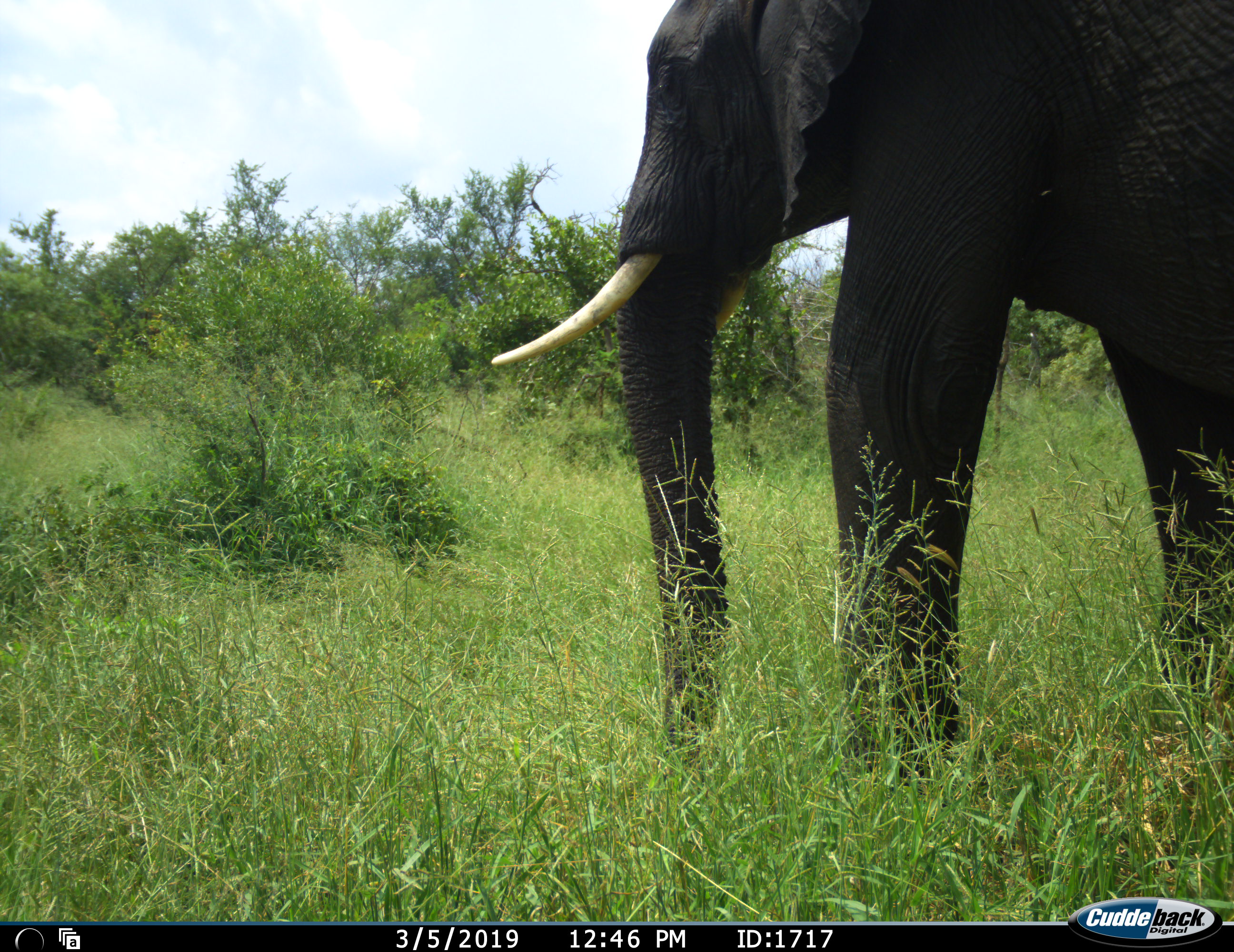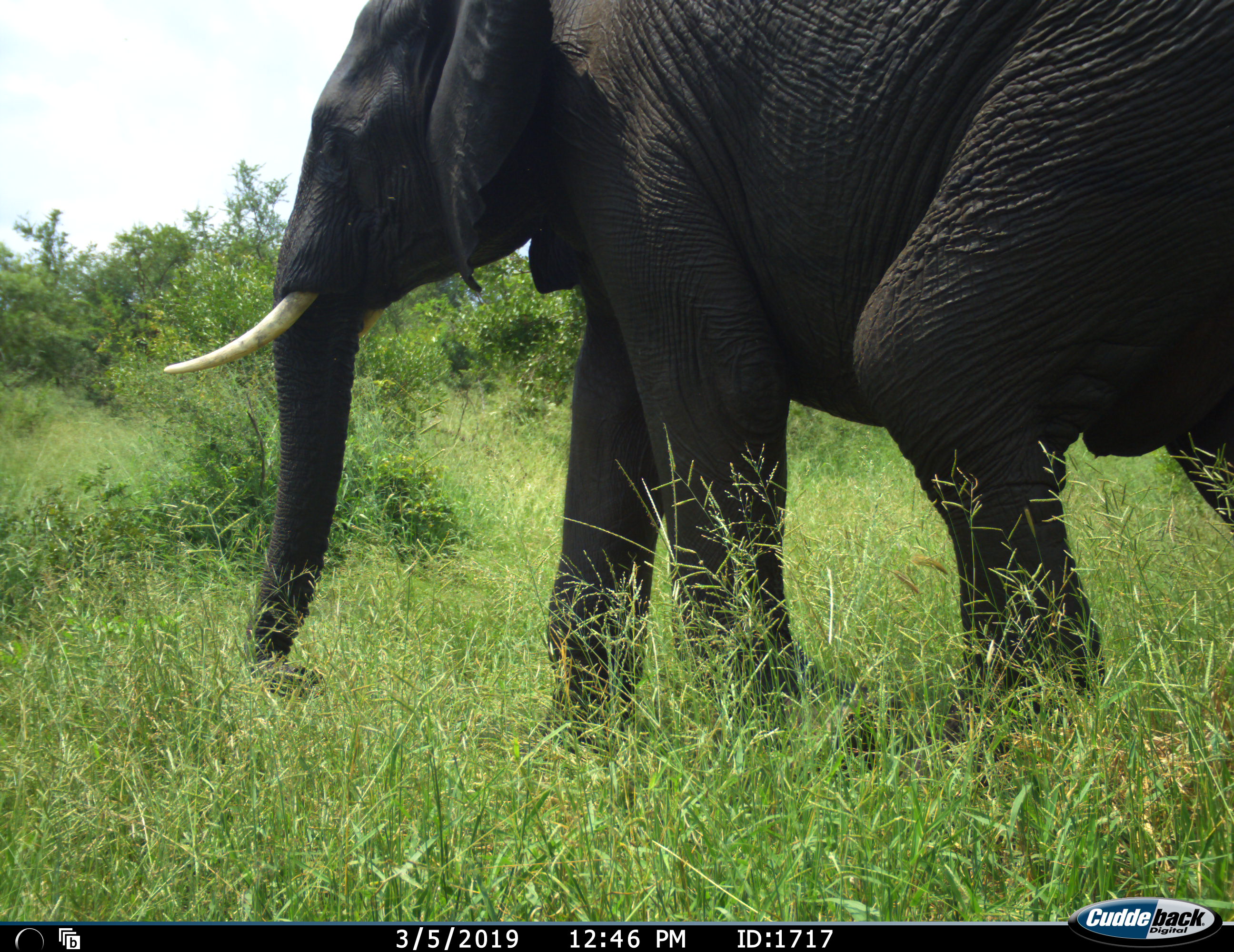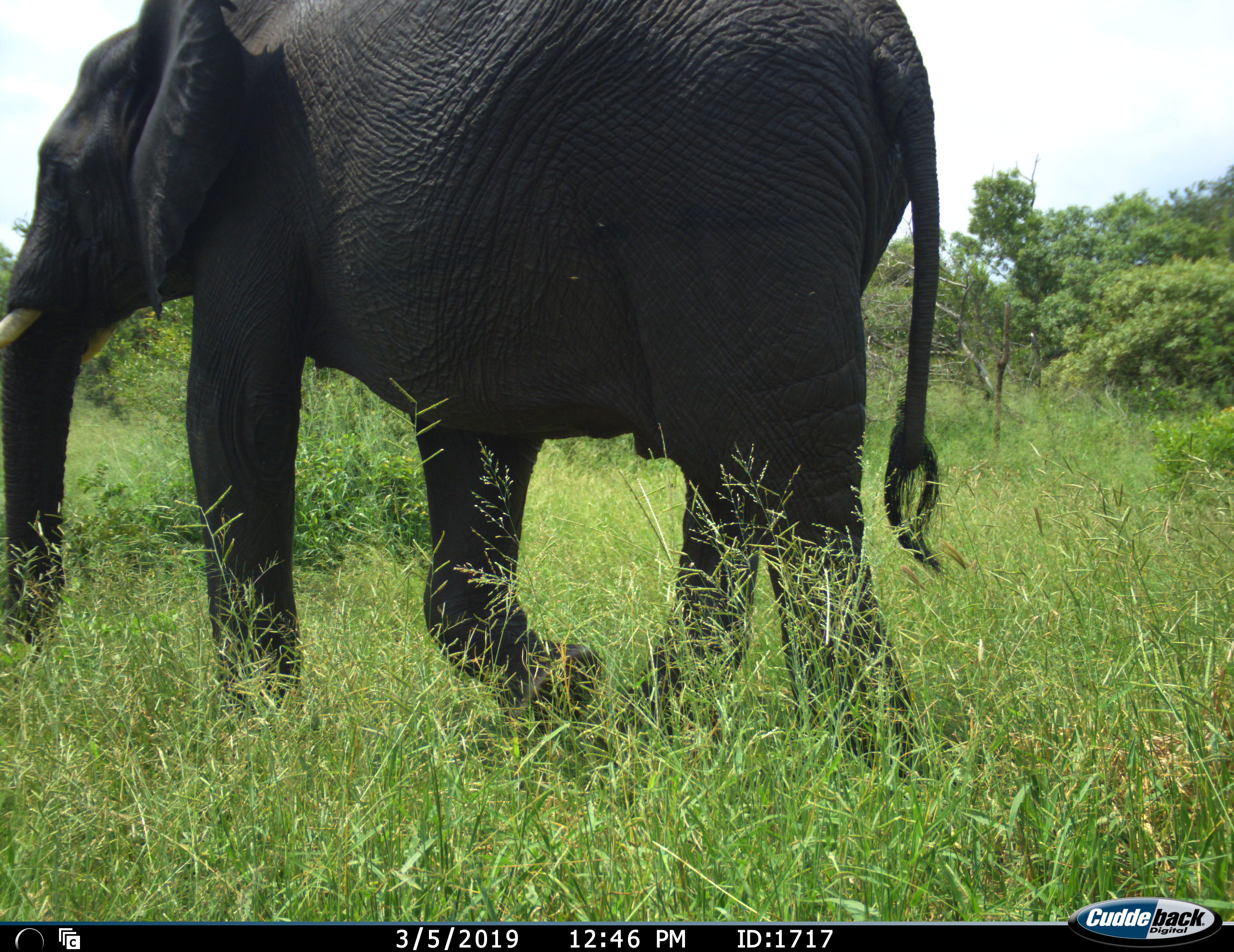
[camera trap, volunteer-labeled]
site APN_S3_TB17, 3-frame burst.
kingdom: Animalia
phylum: Chordata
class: Mammalia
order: Proboscidea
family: Elephantidae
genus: Loxodonta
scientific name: Loxodonta africana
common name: african bush elephant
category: elephant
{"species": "elephant (african bush elephant) (Loxodonta africana)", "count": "1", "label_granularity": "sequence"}